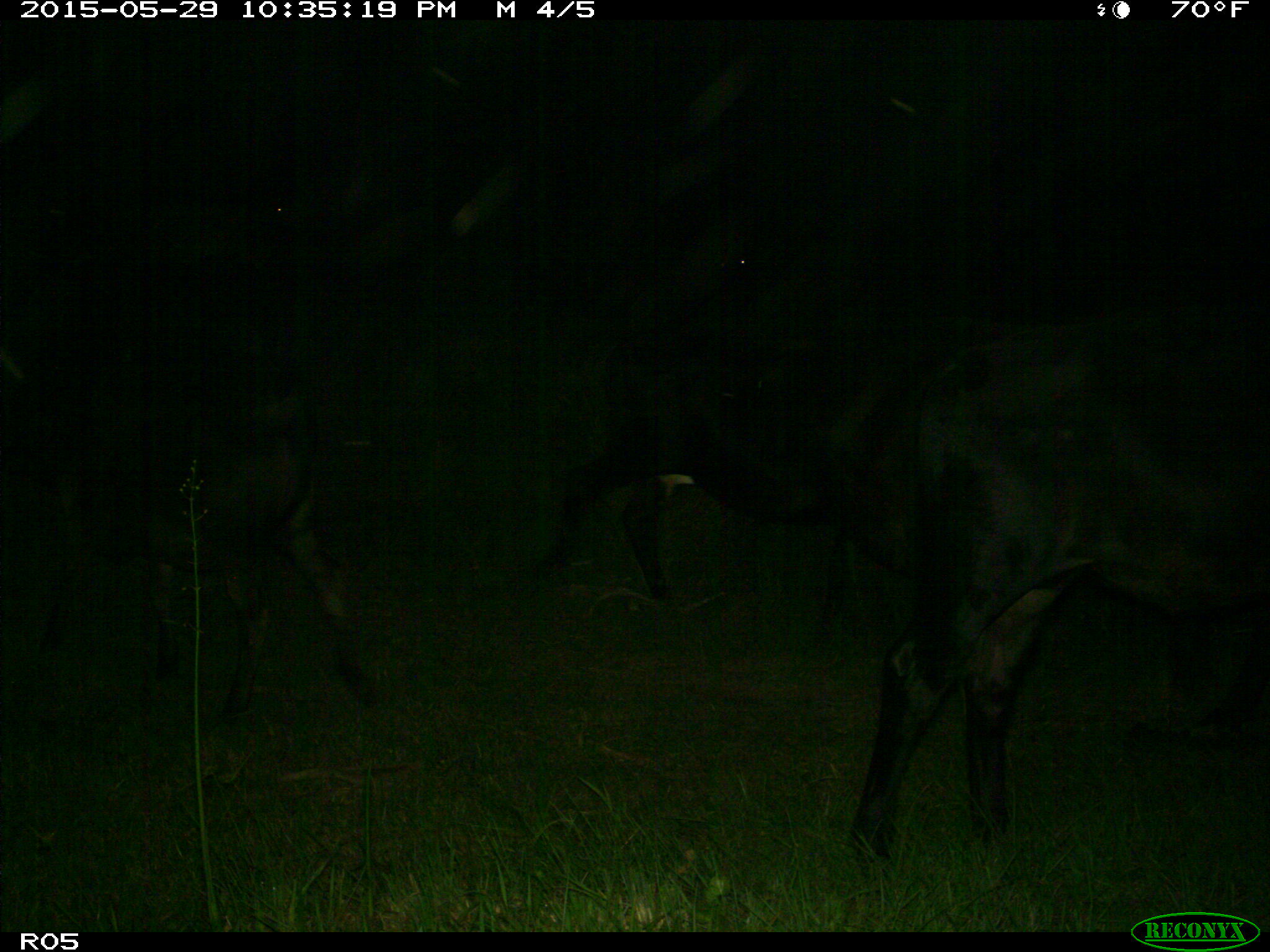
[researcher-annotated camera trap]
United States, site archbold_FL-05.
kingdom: Animalia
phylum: Chordata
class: Mammalia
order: Artiodactyla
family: Bovidae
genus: Bos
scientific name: Bos taurus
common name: domestic cow